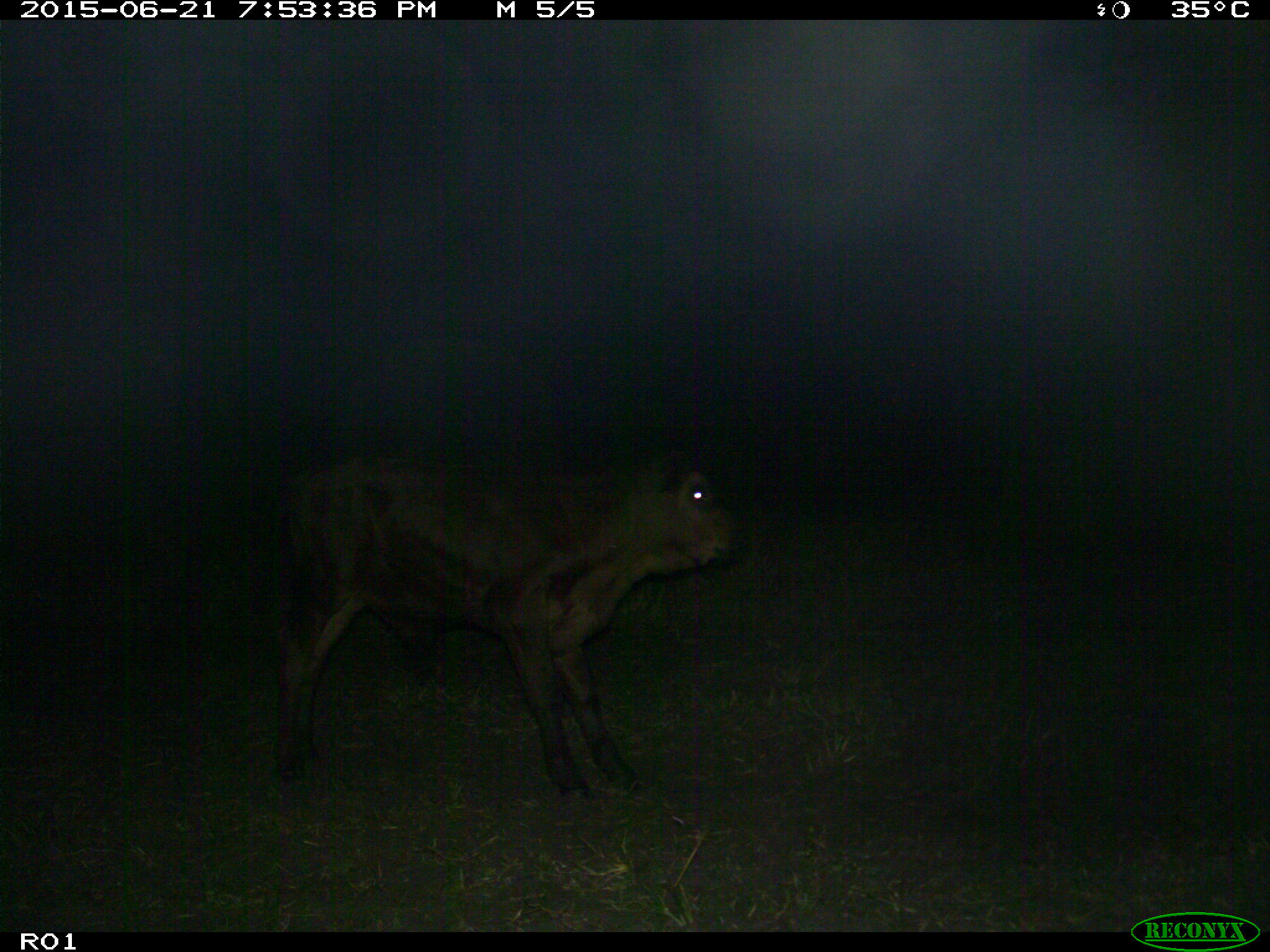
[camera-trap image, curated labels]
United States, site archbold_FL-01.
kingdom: Animalia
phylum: Chordata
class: Mammalia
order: Artiodactyla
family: Bovidae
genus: Bos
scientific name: Bos taurus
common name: domestic cow